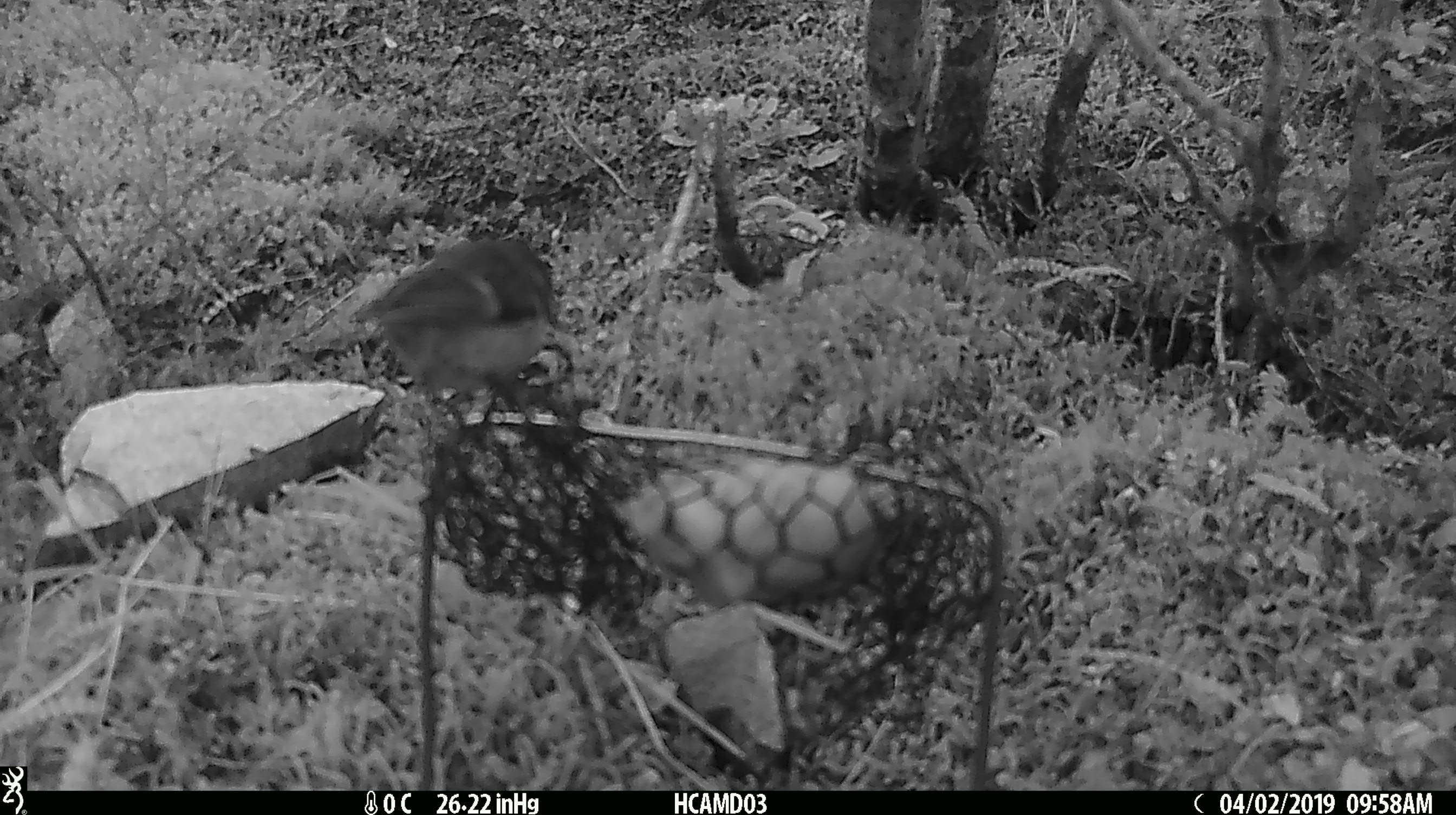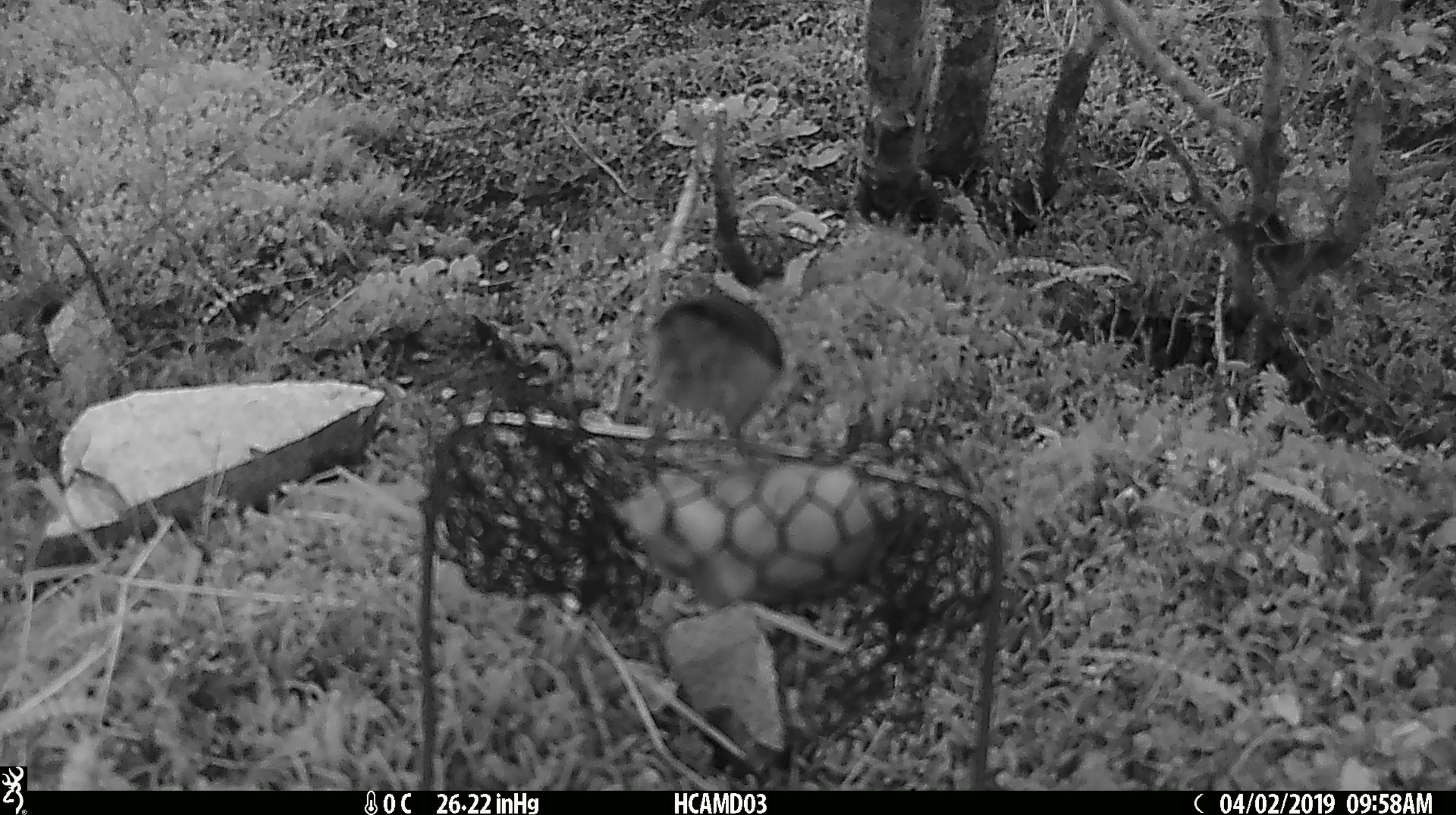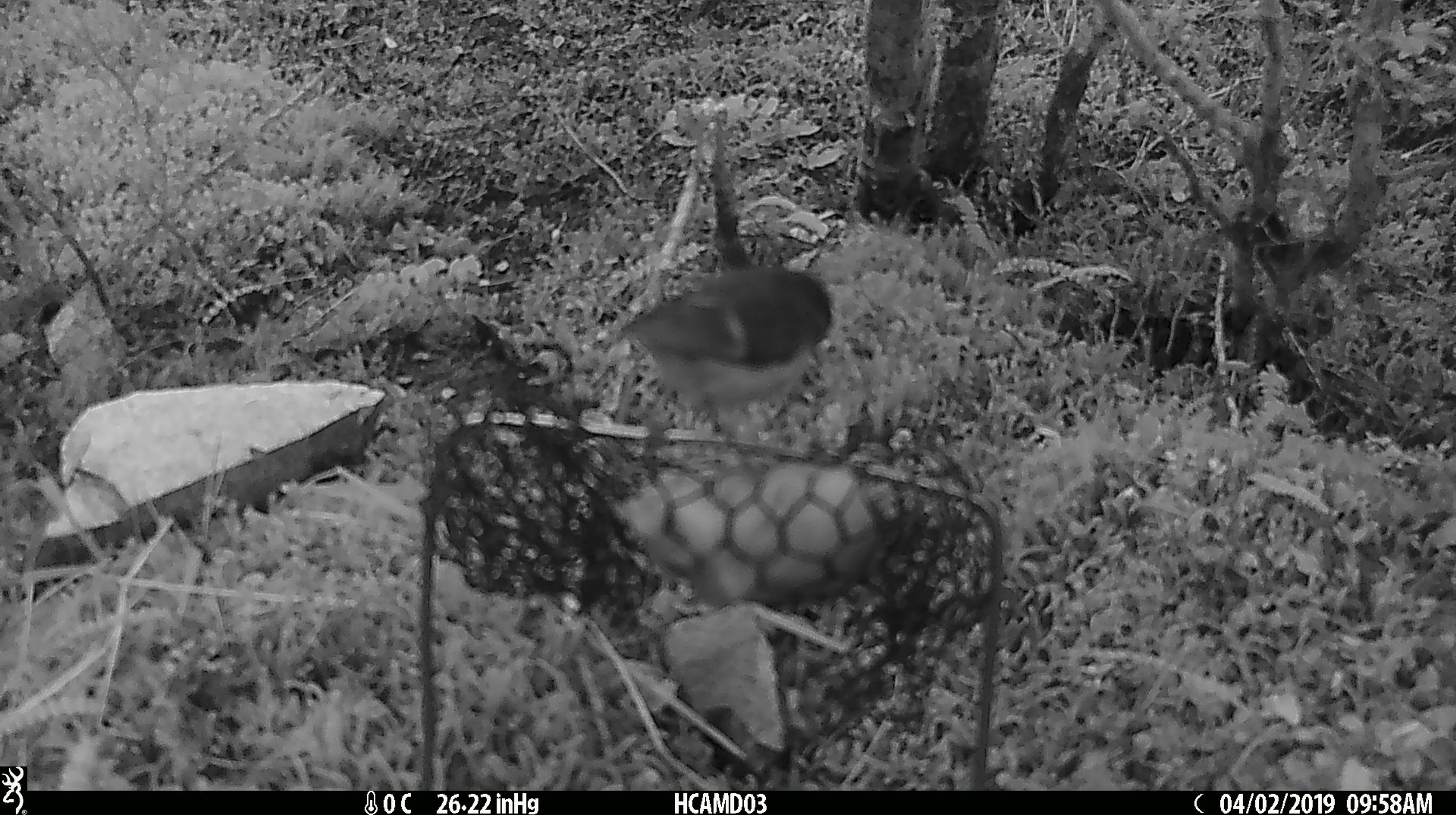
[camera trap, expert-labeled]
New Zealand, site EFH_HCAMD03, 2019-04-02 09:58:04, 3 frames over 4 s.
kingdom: Animalia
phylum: Chordata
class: Aves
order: Passeriformes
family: Acanthisittidae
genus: Acanthisitta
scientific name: Acanthisitta chloris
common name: rifleman